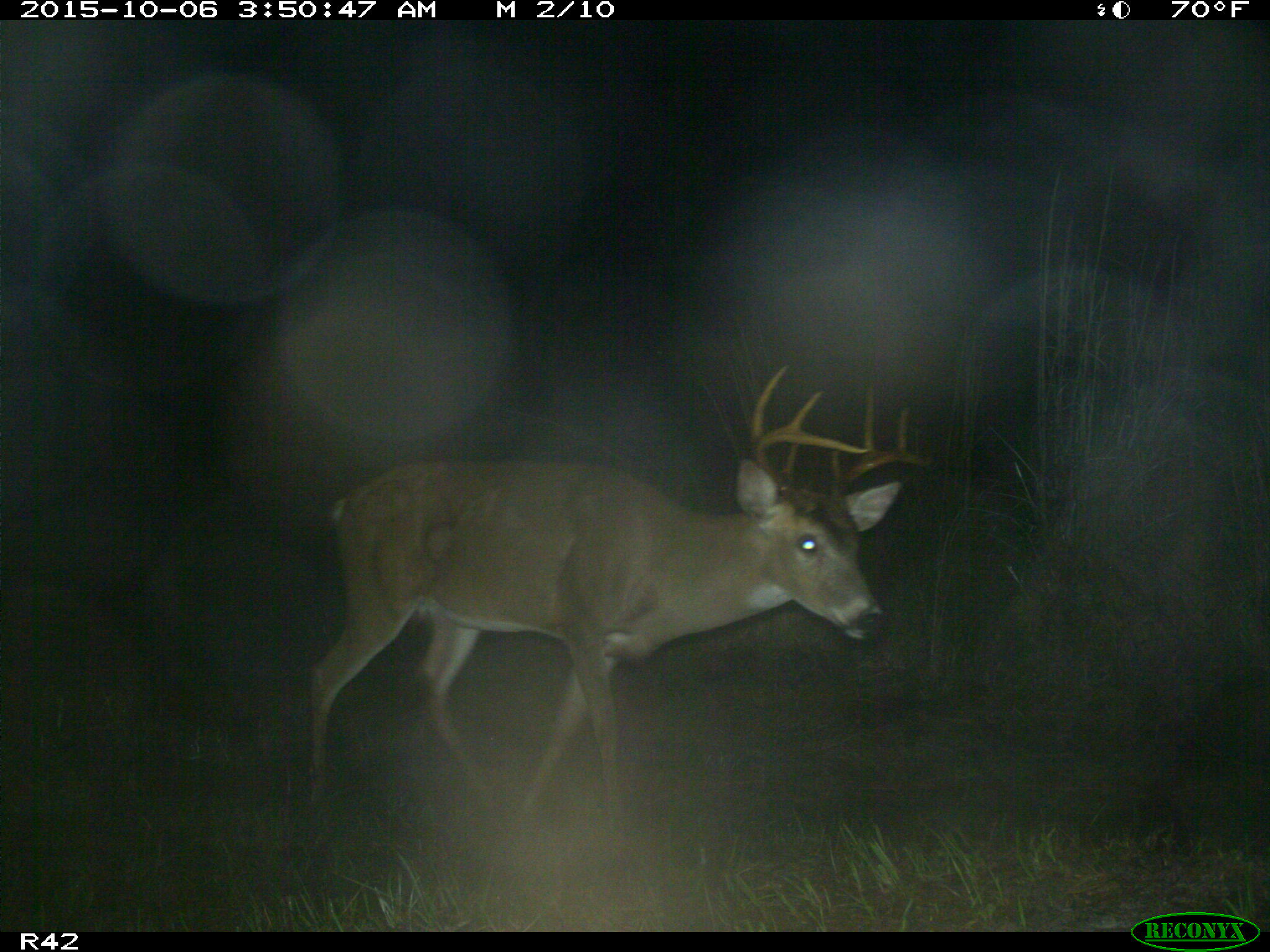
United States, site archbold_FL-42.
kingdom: Animalia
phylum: Chordata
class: Mammalia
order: Artiodactyla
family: Cervidae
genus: Odocoileus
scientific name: Odocoileus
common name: deer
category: unidentified deer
Unidentified deer (deer) (Odocoileus).